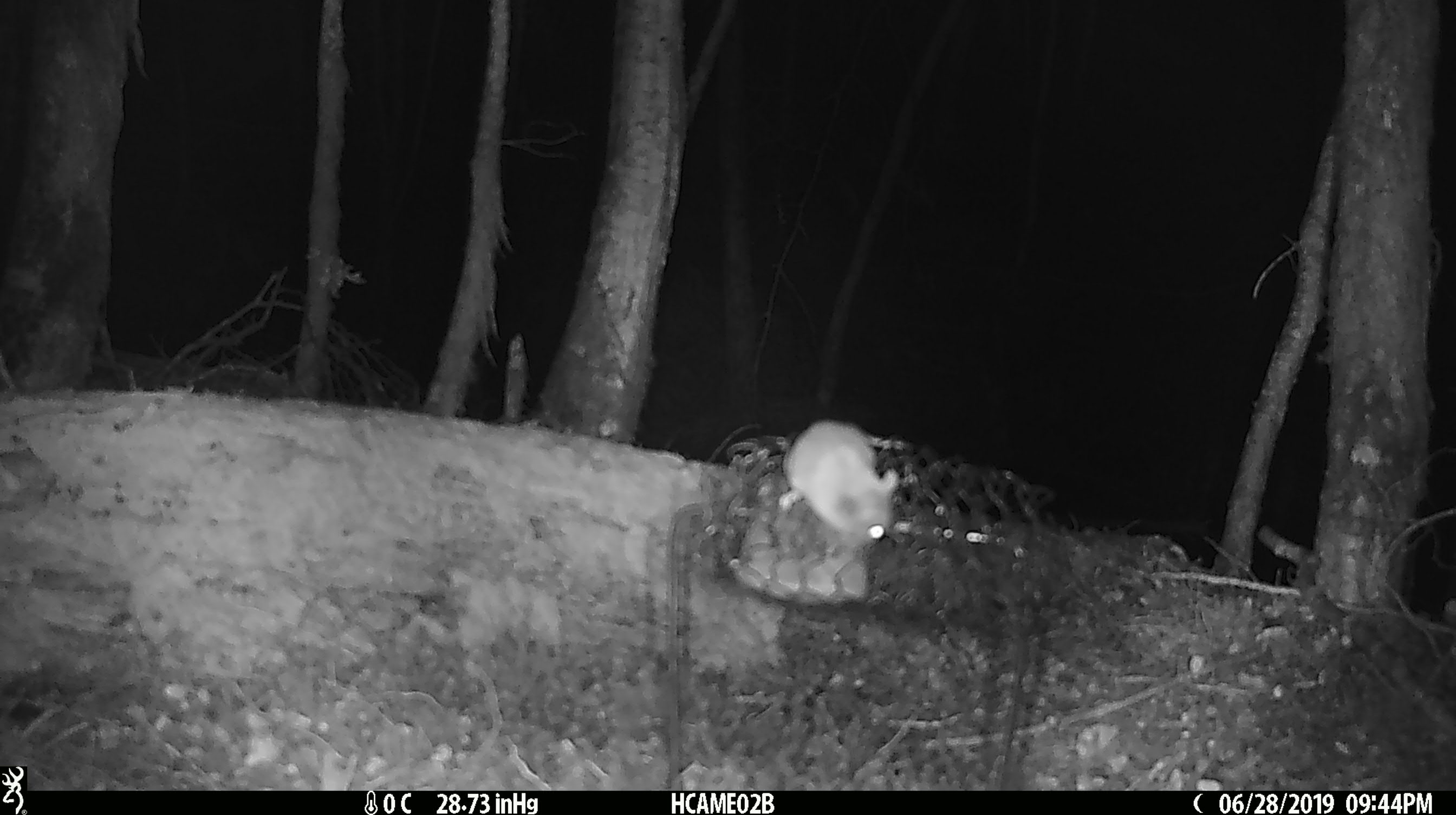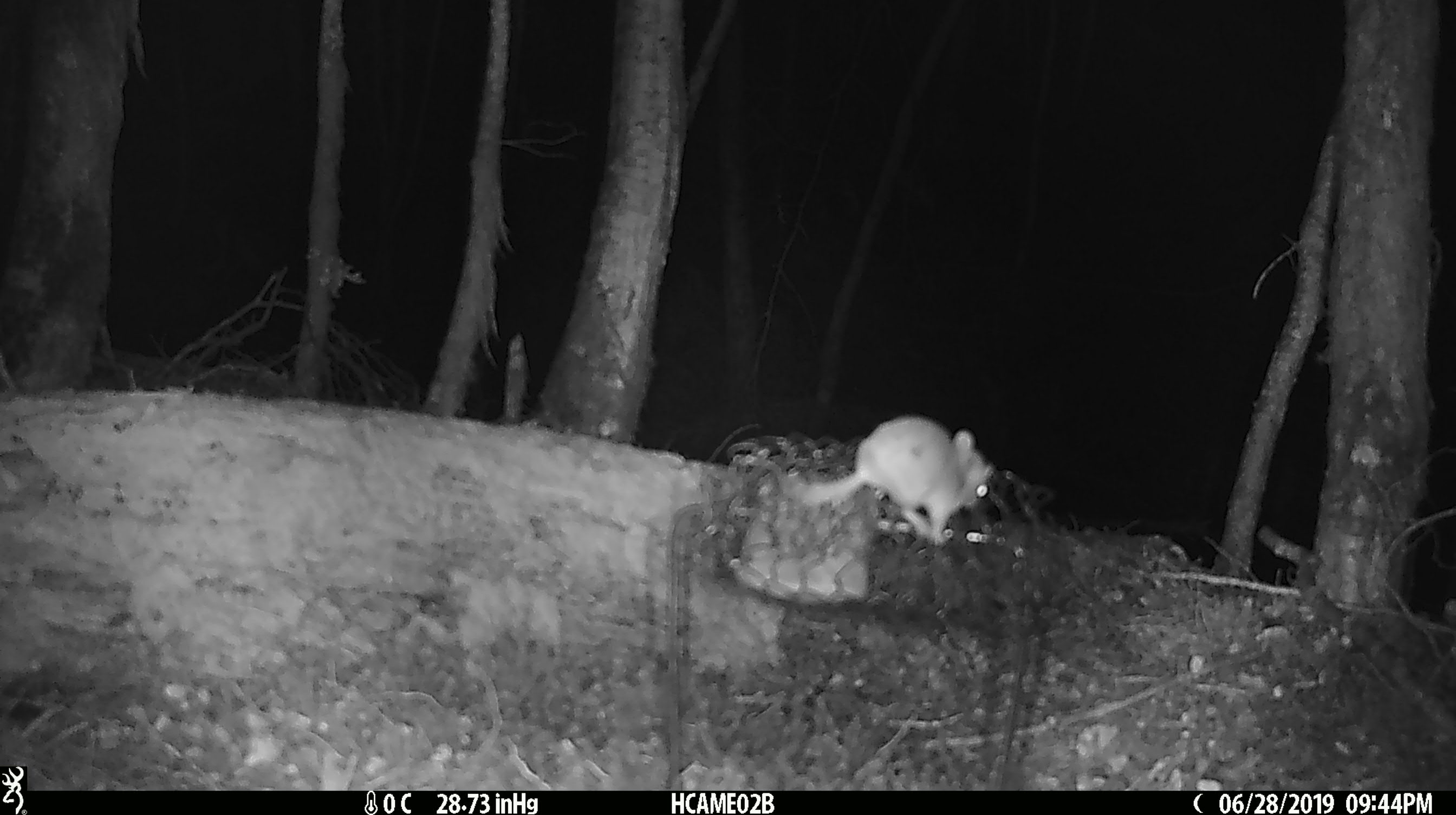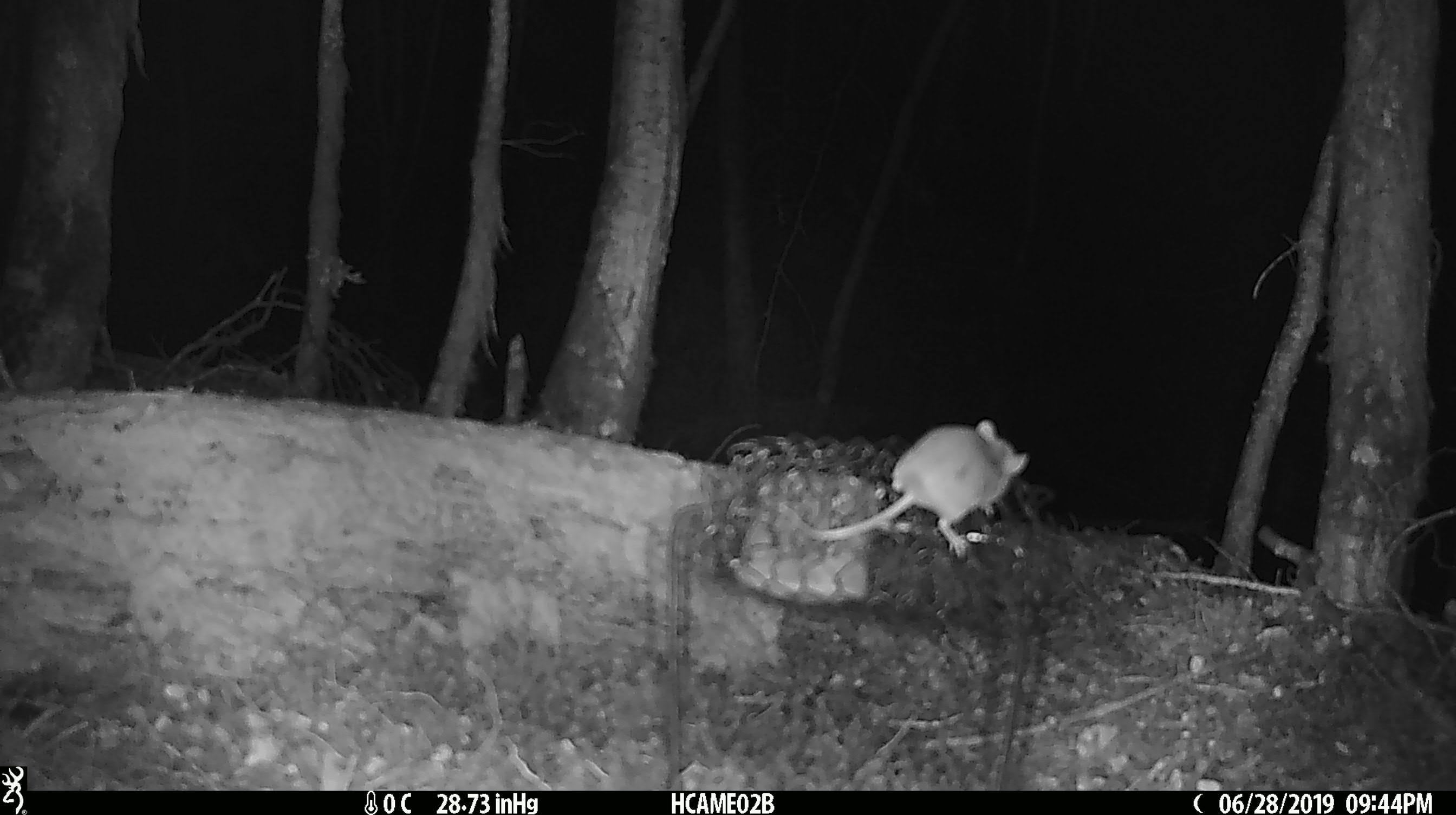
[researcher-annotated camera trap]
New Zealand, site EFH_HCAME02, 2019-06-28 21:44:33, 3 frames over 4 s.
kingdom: Animalia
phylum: Chordata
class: Mammalia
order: Rodentia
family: Muridae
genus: Mus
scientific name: Mus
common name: mouse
Mouse (Mus).